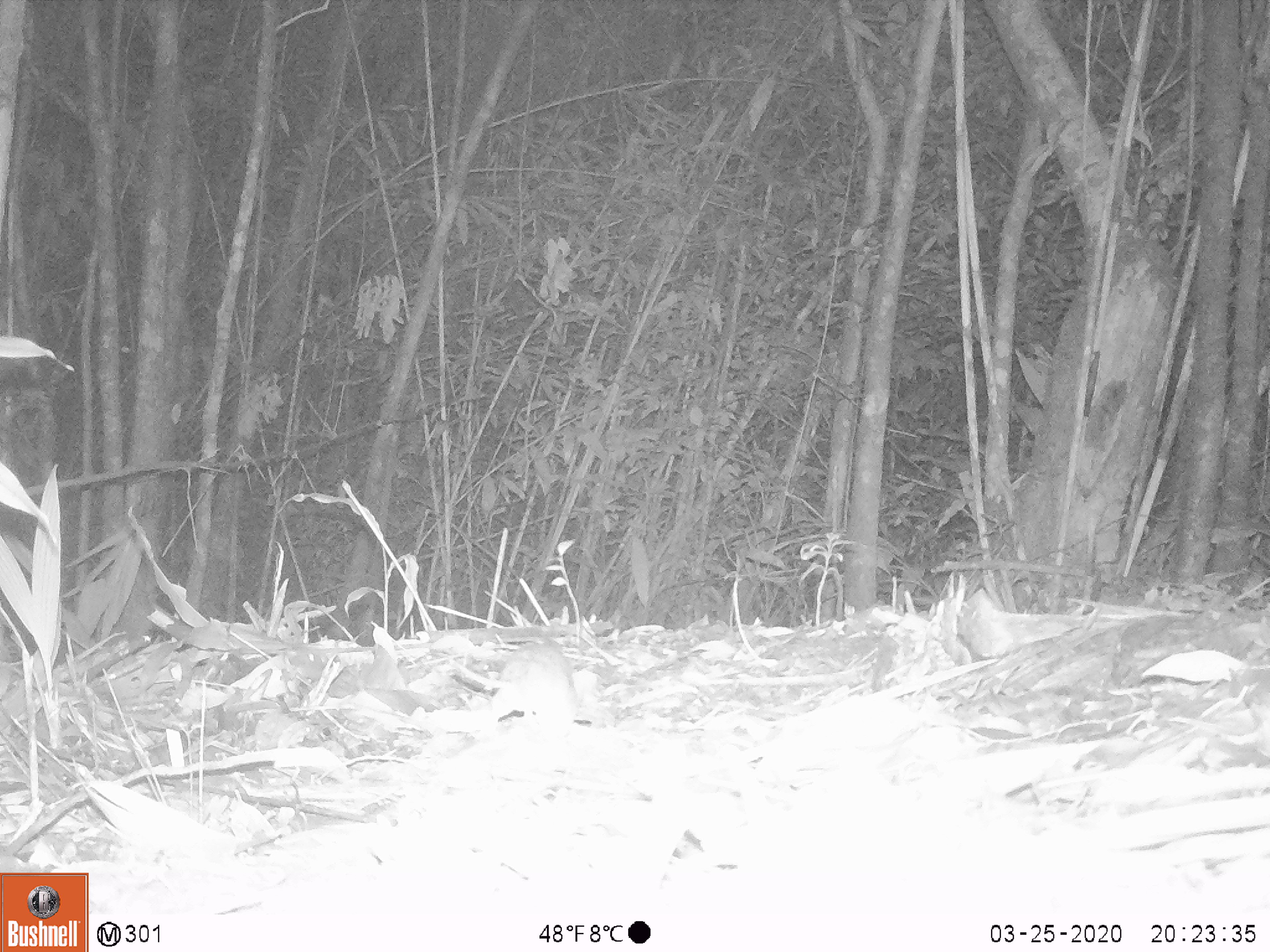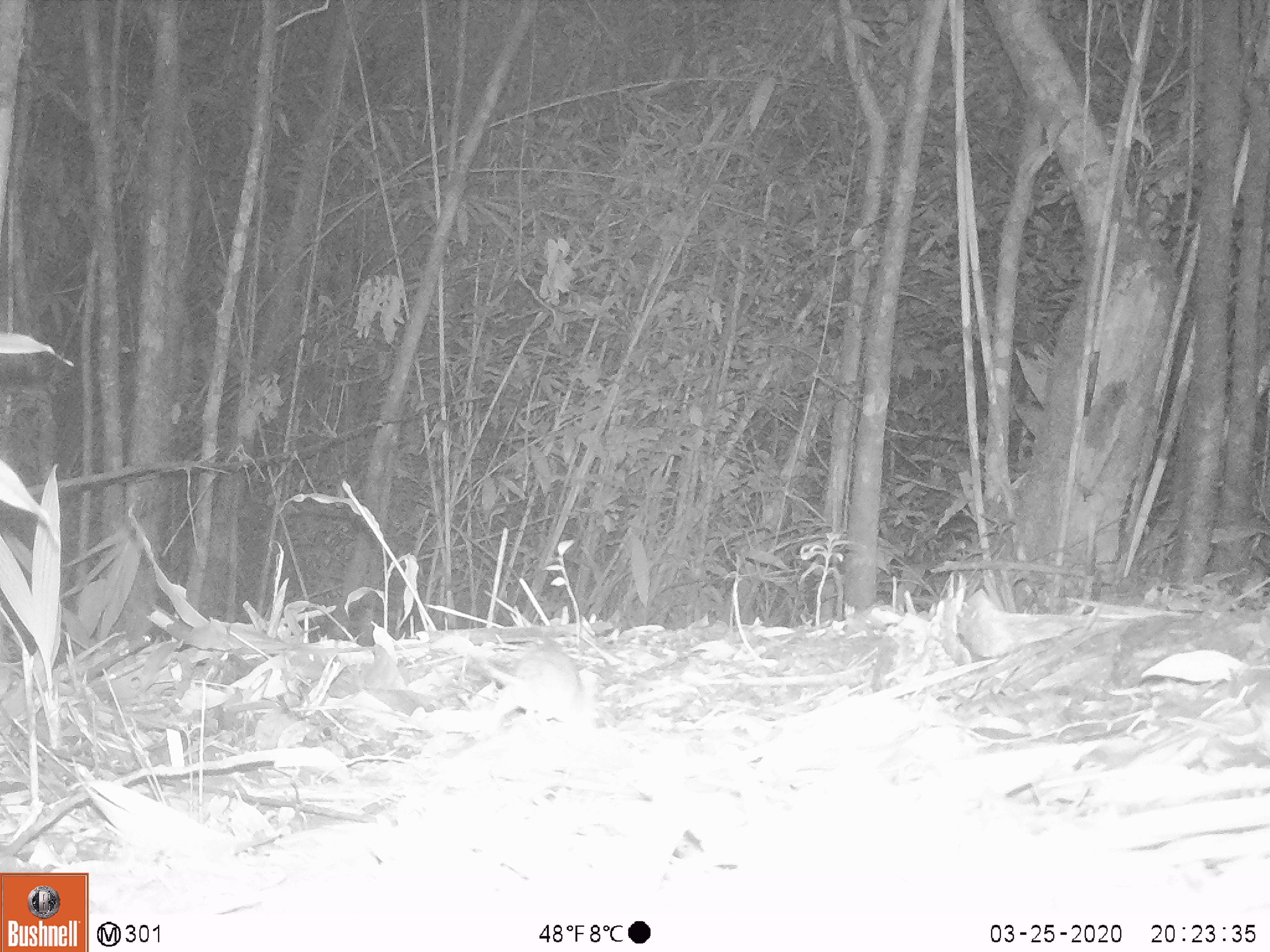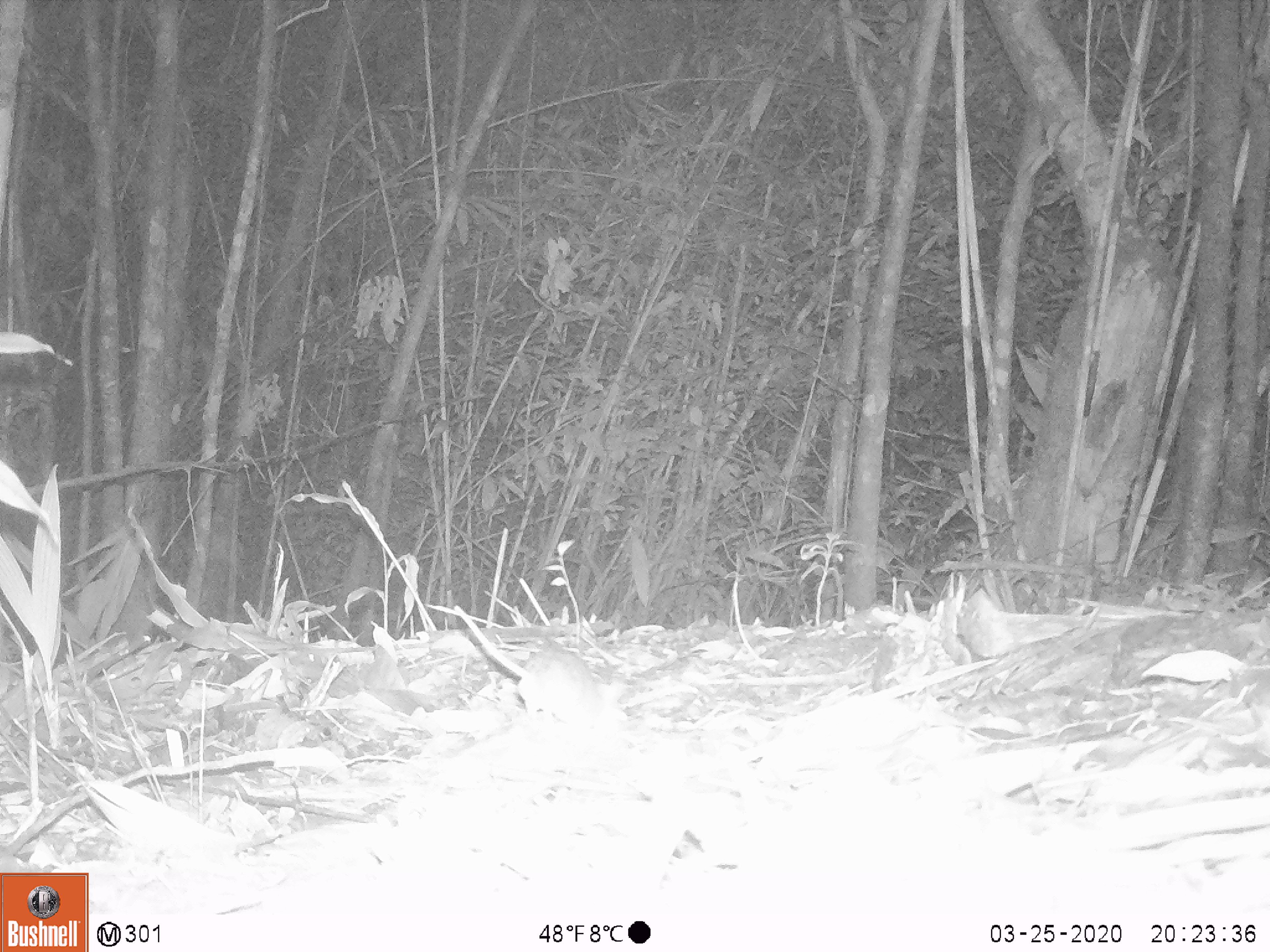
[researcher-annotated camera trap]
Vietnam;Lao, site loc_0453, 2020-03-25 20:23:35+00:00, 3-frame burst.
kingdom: Animalia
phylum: Chordata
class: Mammalia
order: Rodentia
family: Muridae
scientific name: Muridae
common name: old-world mice and rats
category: unidentified murid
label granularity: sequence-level